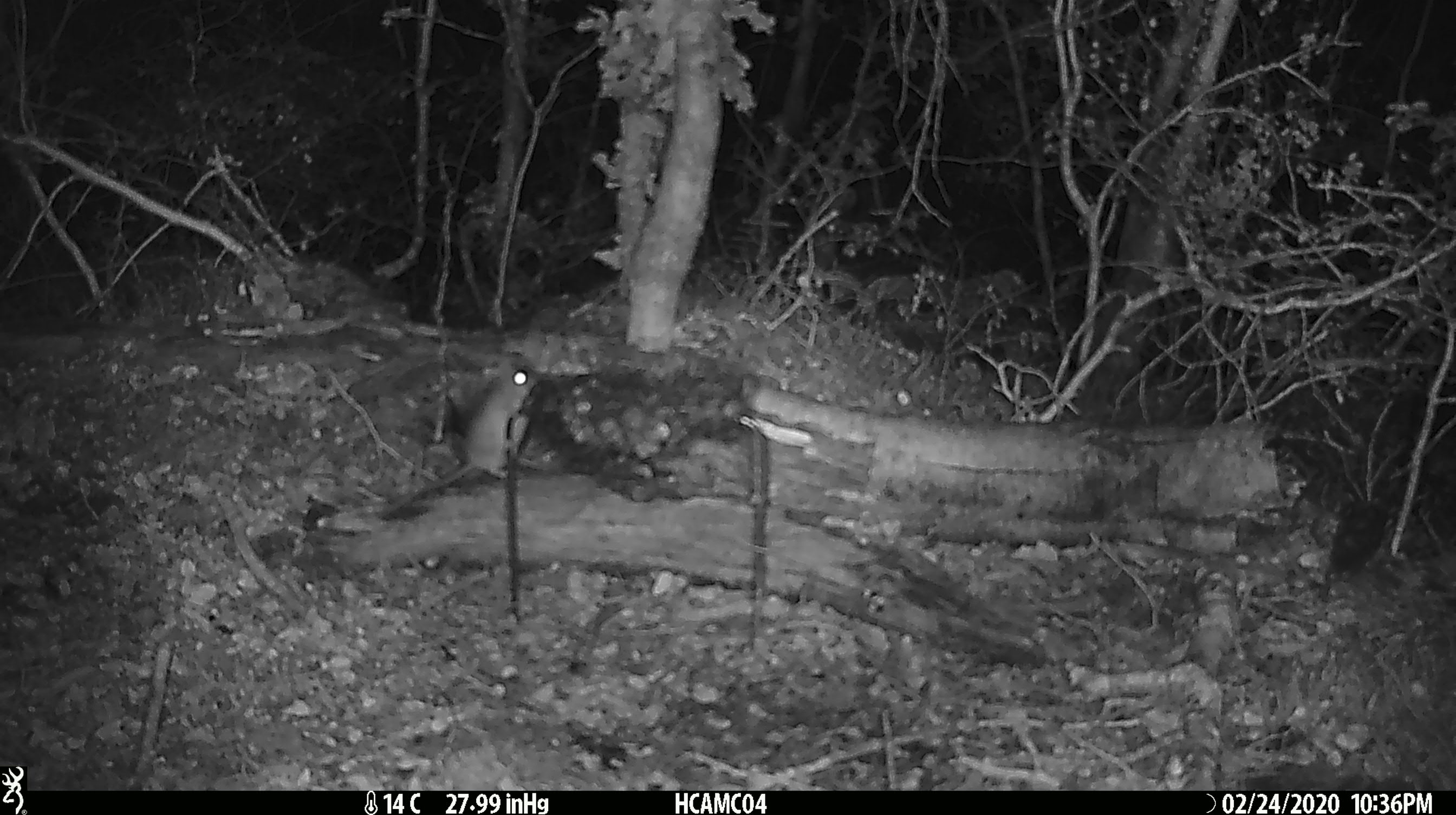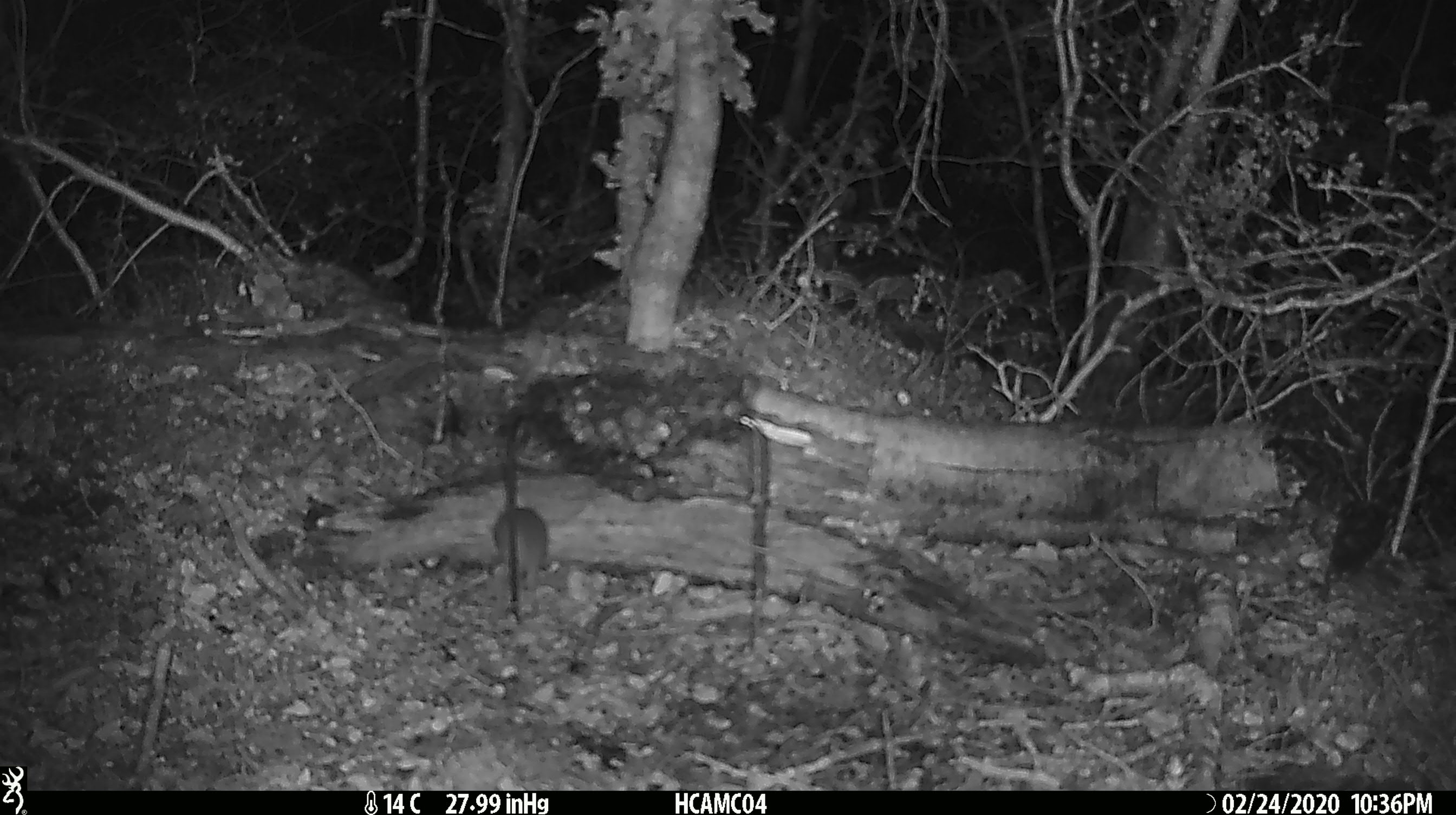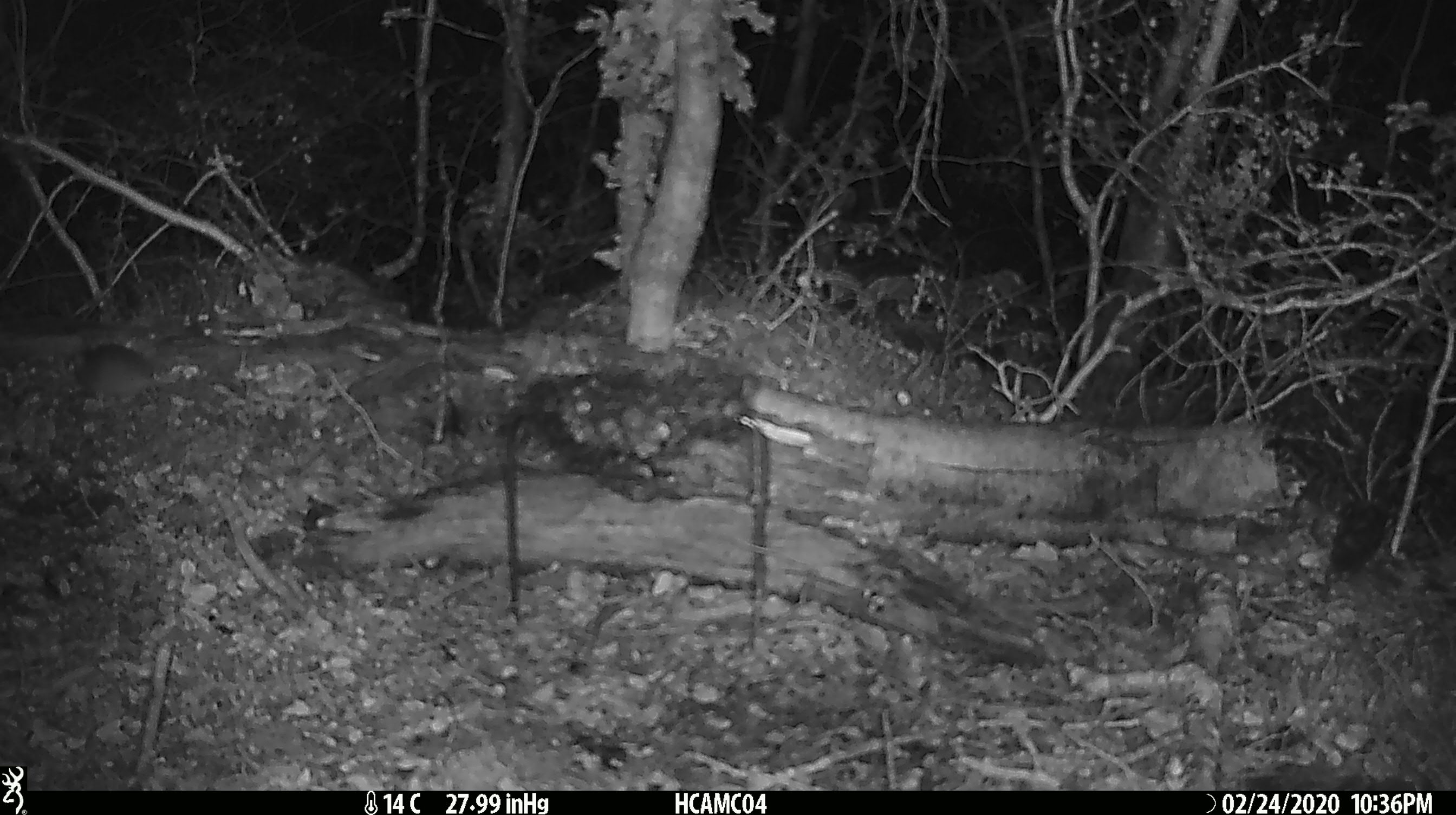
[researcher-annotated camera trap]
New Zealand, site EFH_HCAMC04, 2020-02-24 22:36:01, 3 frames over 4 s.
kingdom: Animalia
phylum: Chordata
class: Mammalia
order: Rodentia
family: Muridae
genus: Mus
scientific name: Mus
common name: mouse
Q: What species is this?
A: Mouse (Mus).